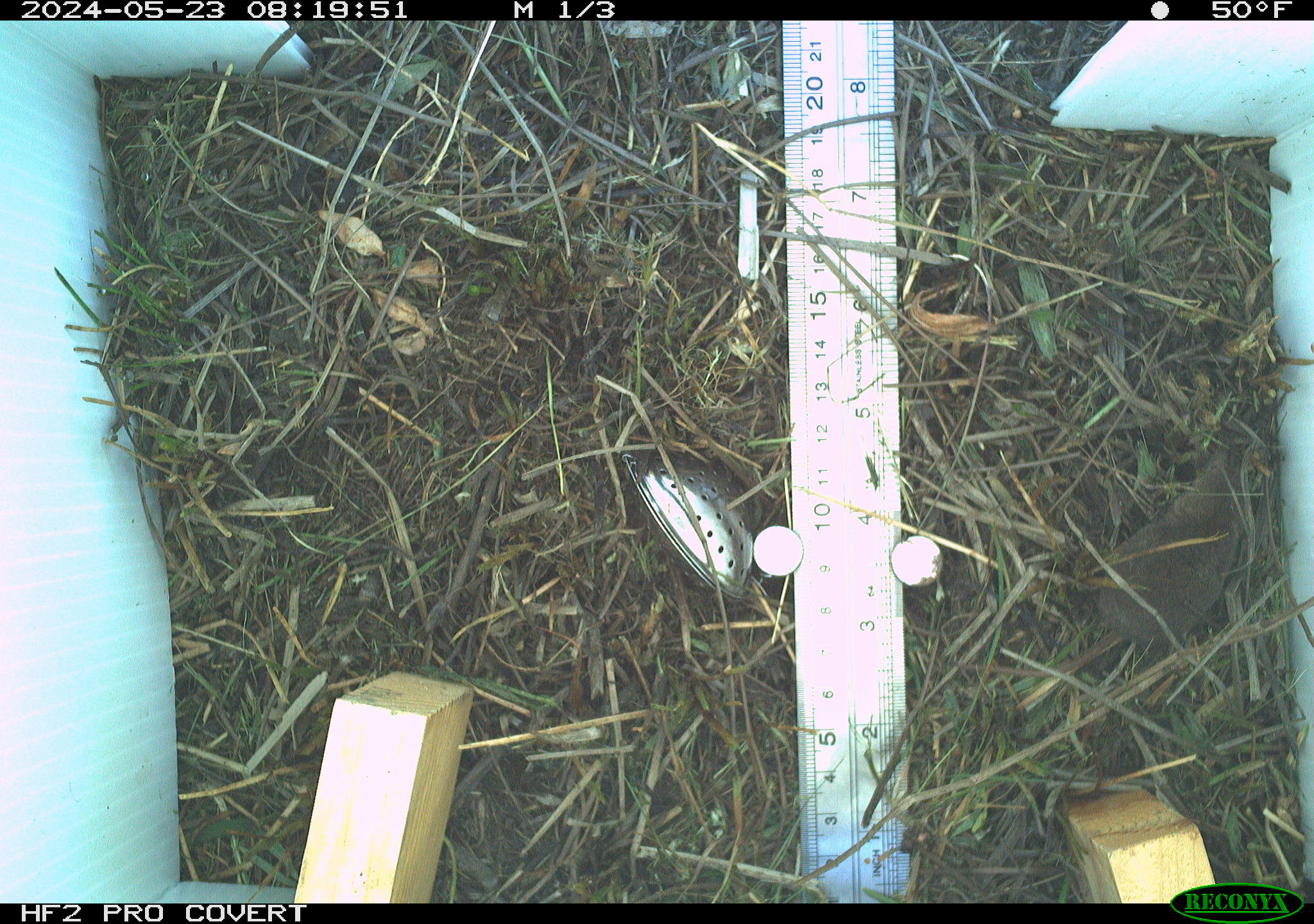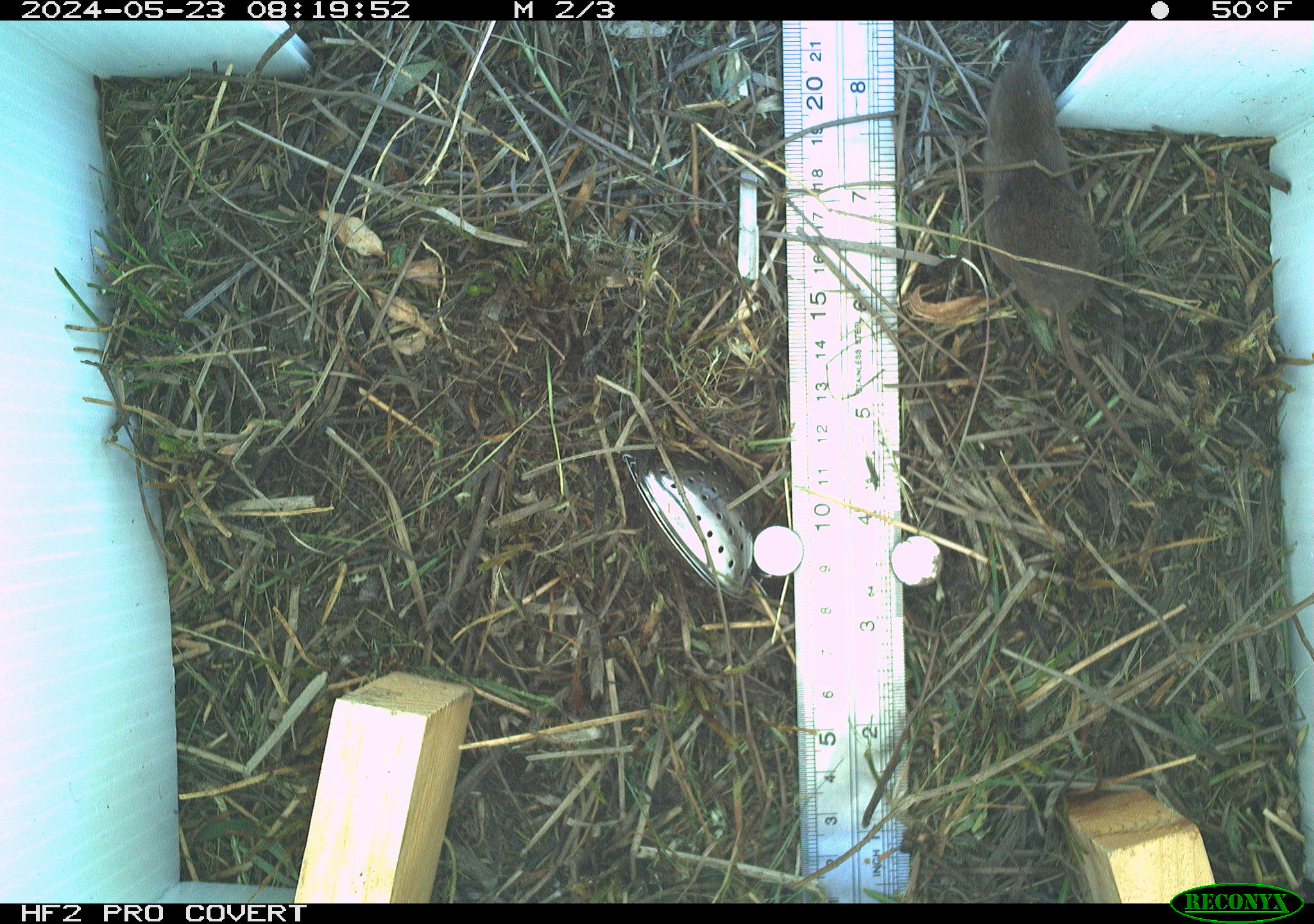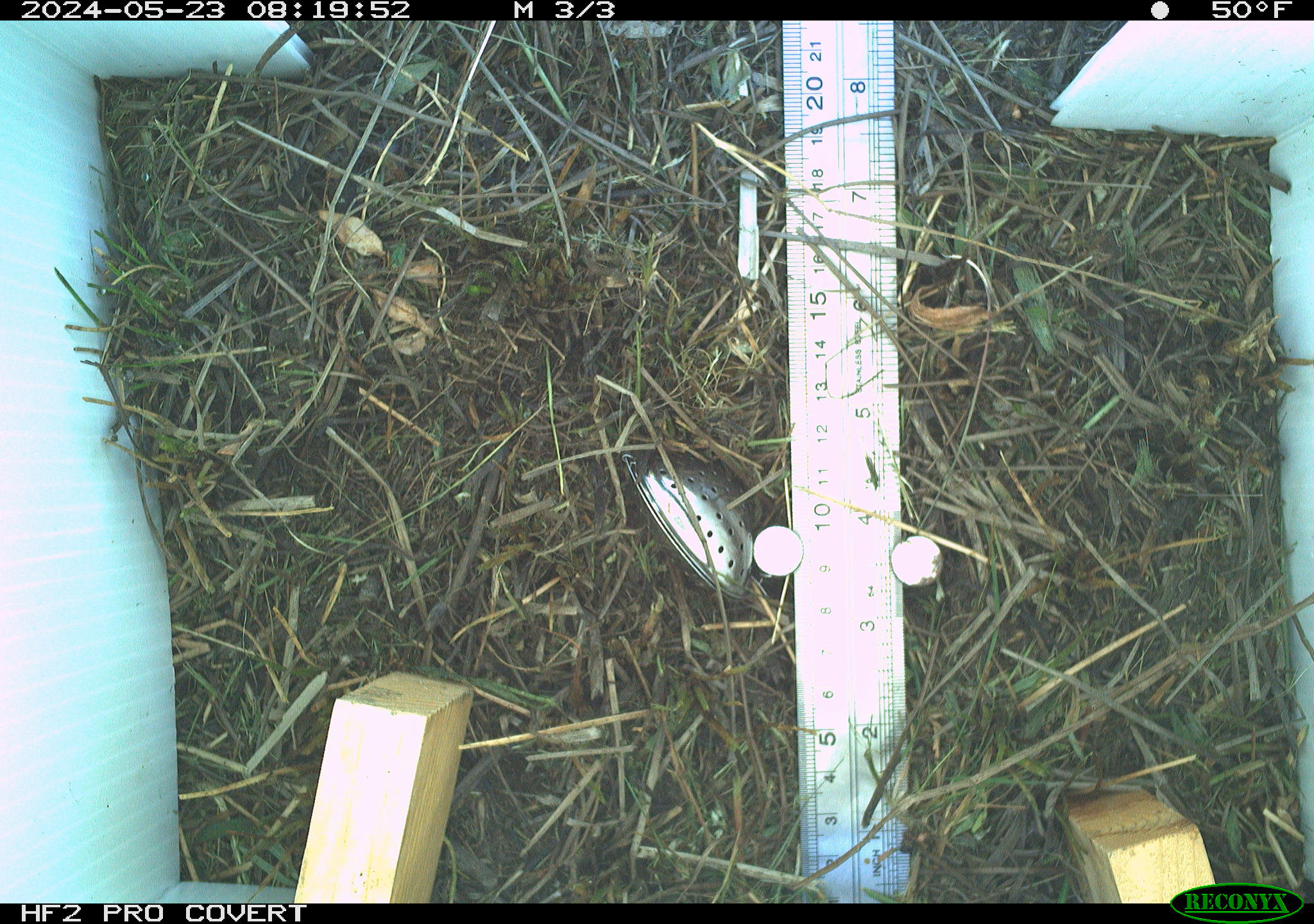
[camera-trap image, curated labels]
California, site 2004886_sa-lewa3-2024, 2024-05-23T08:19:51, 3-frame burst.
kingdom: Animalia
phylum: Chordata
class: Mammalia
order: Eulipotyphla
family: Soricidae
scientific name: Soricidae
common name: shrews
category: soricidae family